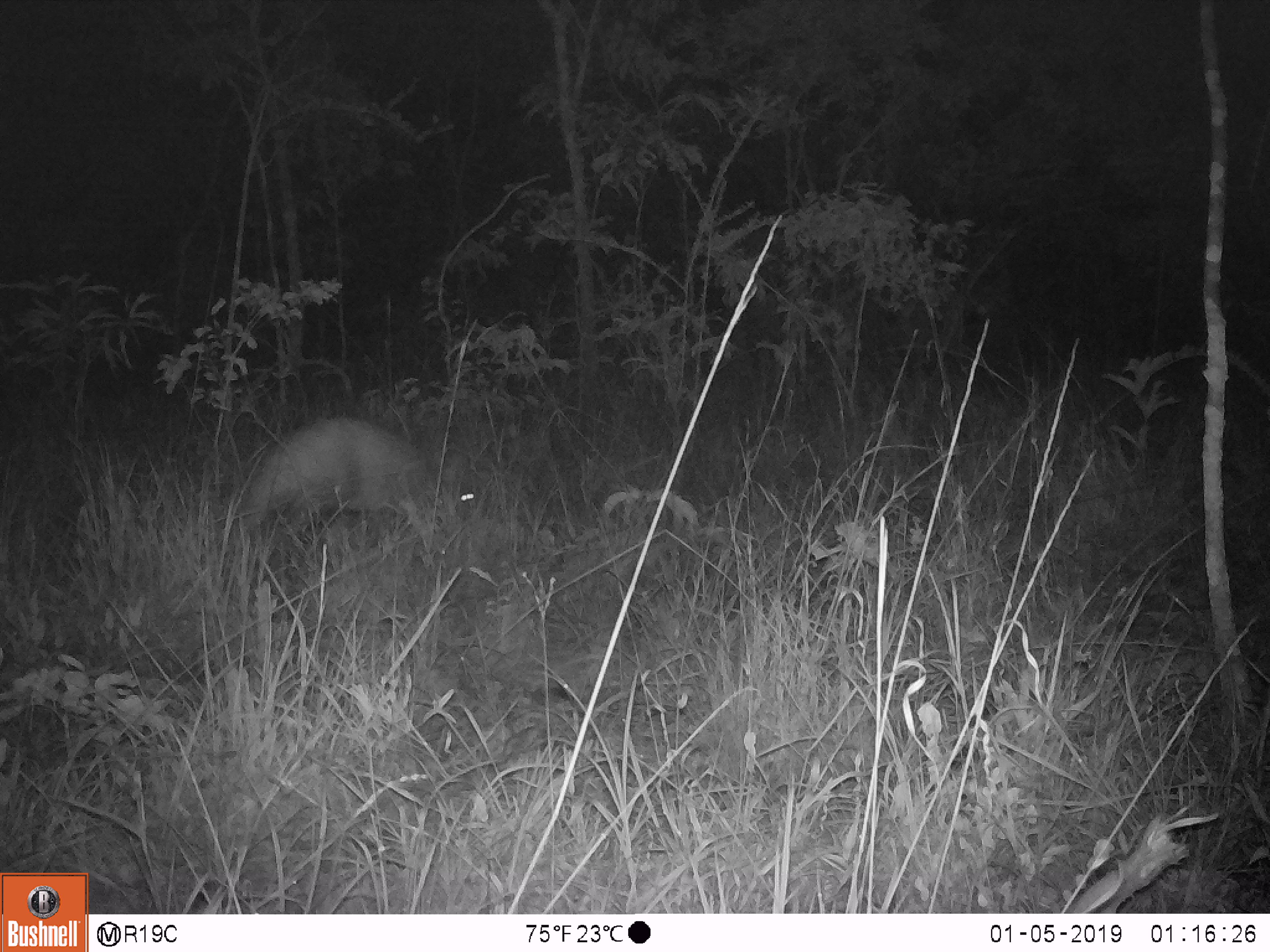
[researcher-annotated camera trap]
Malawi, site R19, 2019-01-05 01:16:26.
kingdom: Animalia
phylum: Chordata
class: Mammalia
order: Tubulidentata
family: Orycteropodidae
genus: Orycteropus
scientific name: Orycteropus afer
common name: aardvark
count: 1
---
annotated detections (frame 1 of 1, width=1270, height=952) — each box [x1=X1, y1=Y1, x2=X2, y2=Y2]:
aardvark: [x1=222, y1=399, x2=494, y2=554]